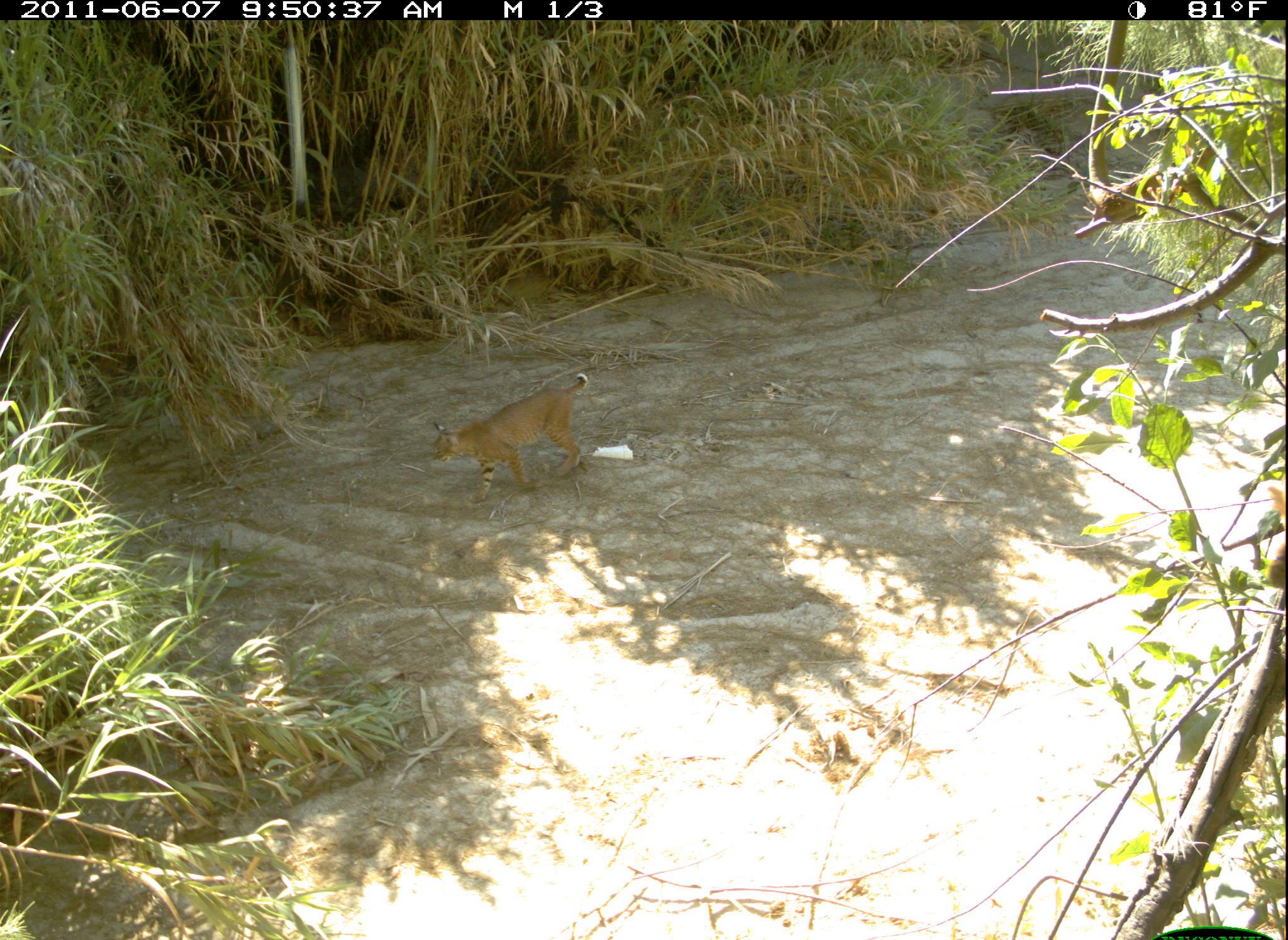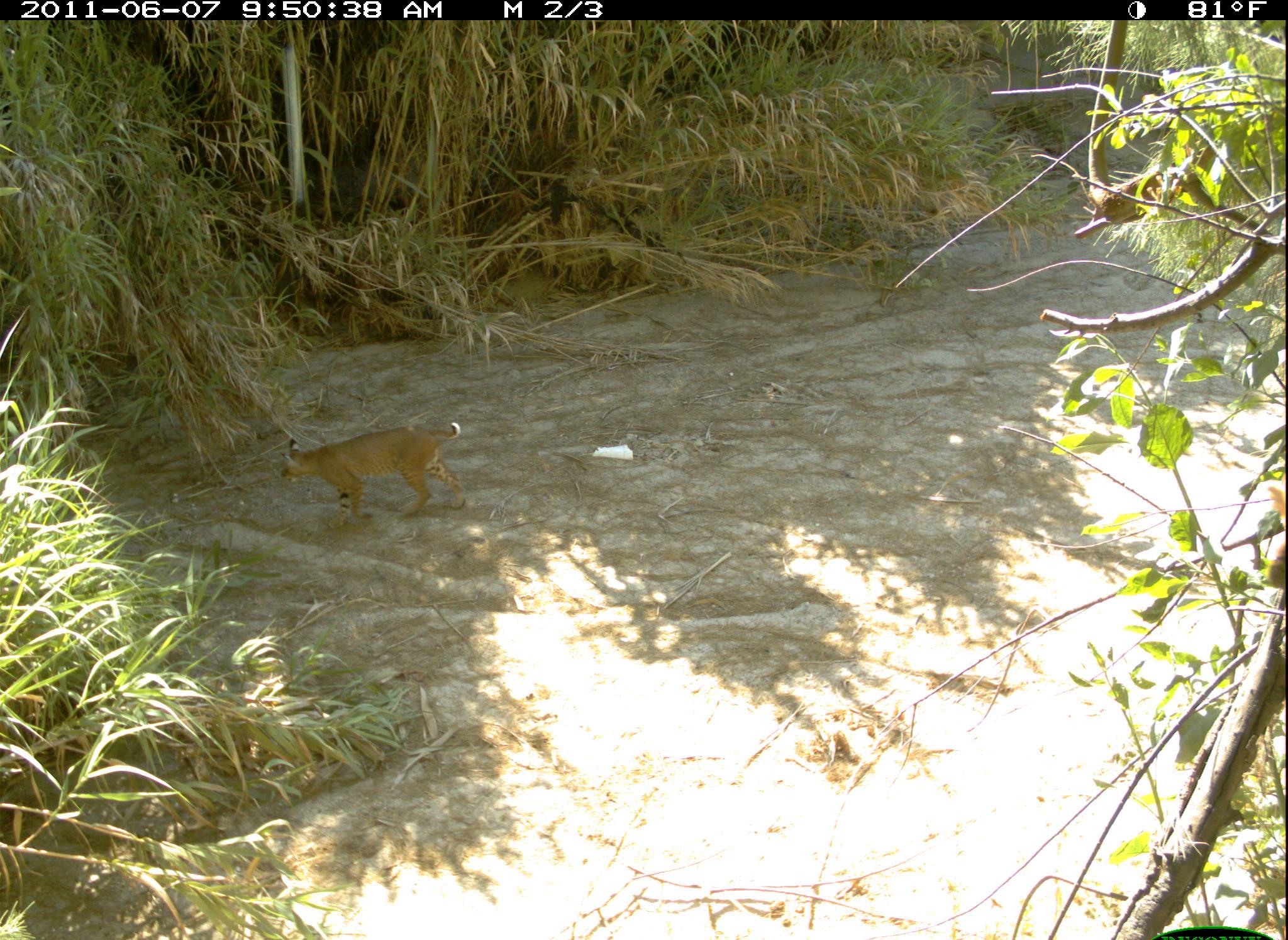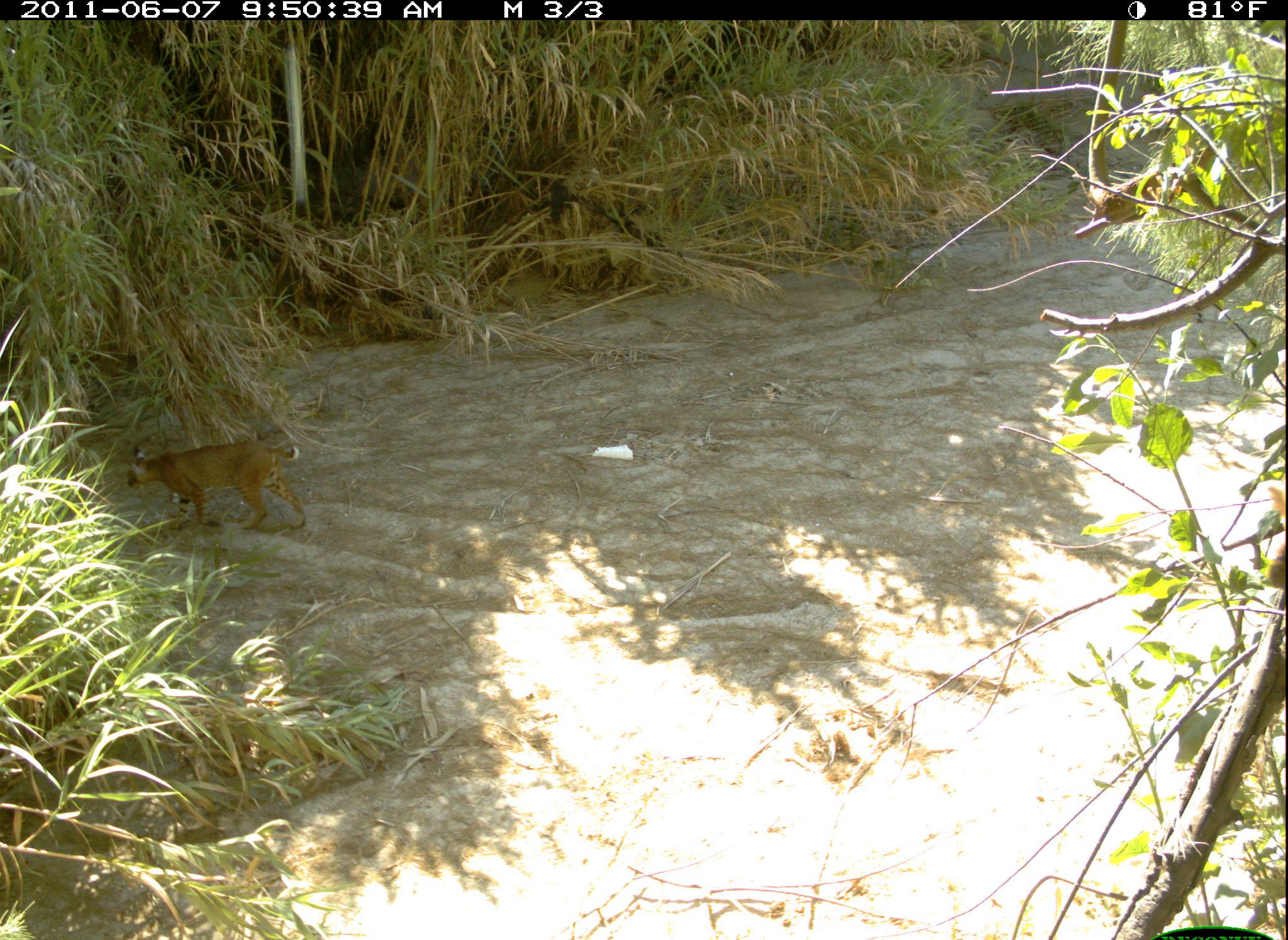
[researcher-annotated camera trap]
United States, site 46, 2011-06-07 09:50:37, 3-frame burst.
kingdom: Animalia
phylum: Chordata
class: Mammalia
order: Carnivora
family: Felidae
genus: Lynx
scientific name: Lynx rufus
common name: bobcat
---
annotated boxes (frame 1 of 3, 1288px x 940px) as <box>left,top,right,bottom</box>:
bobcat: <box>425,366,610,511</box>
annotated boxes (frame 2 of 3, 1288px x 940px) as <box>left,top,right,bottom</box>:
bobcat: <box>269,416,480,527</box>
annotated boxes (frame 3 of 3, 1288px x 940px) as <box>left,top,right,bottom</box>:
bobcat: <box>118,417,309,549</box>